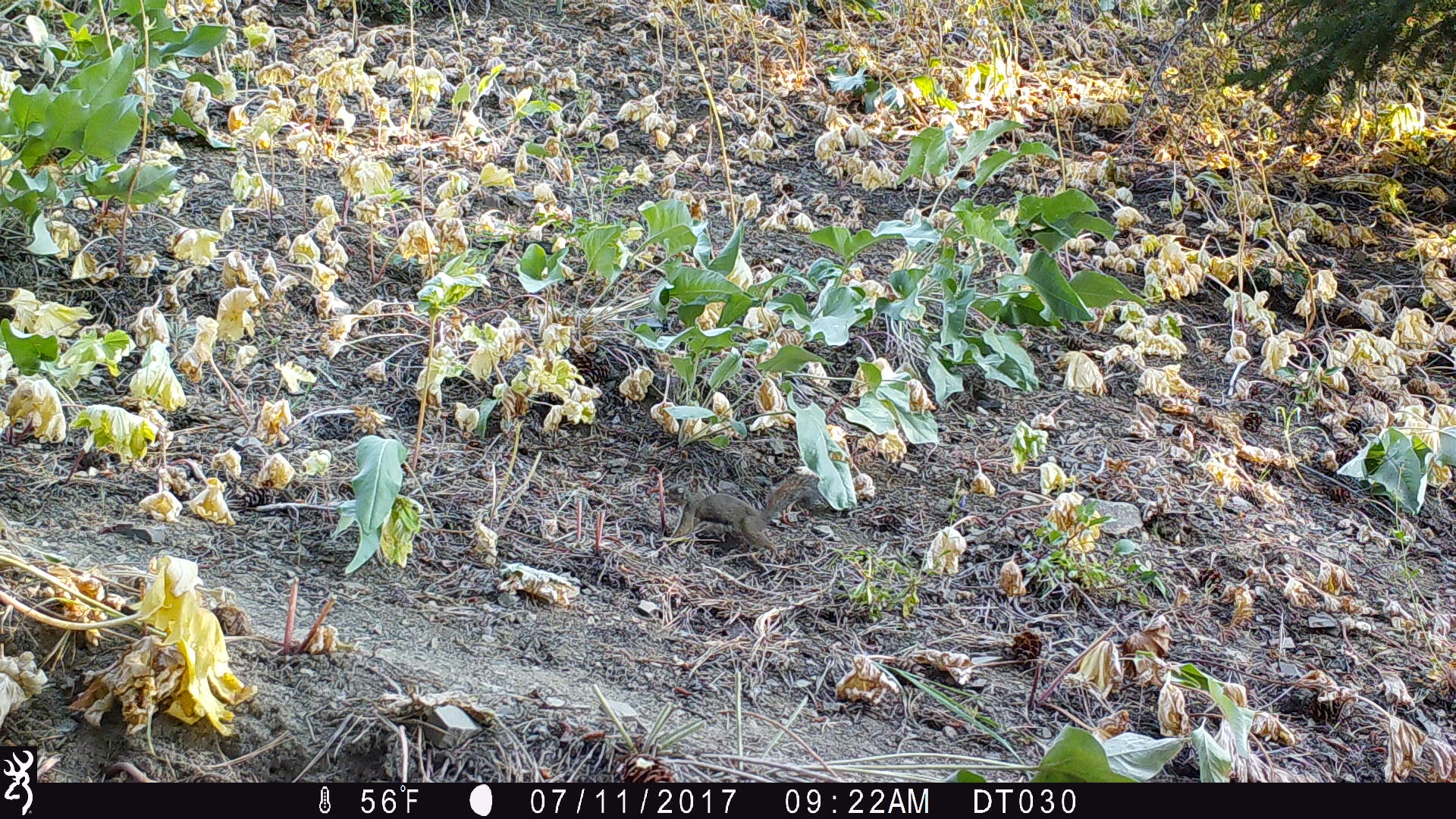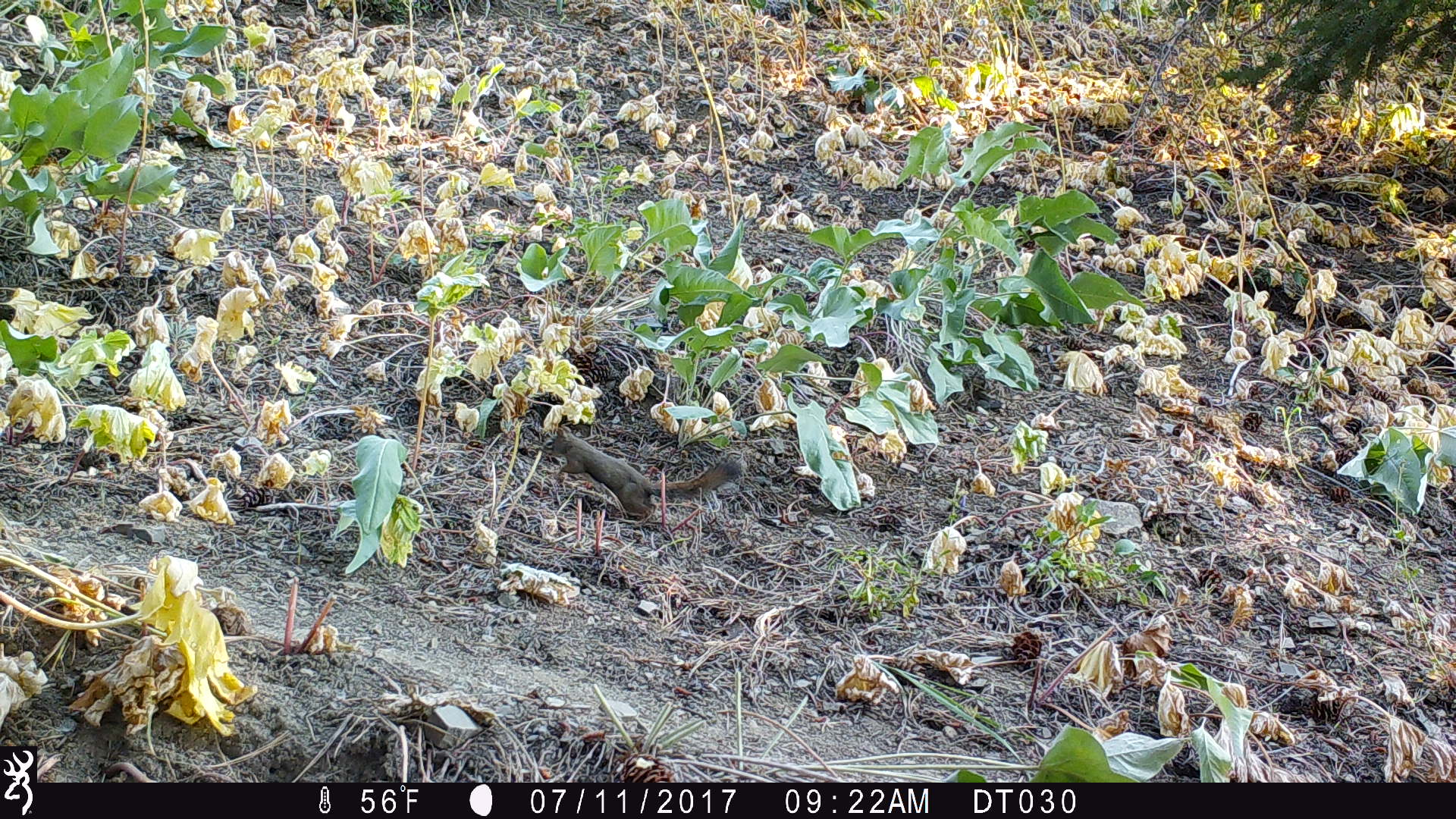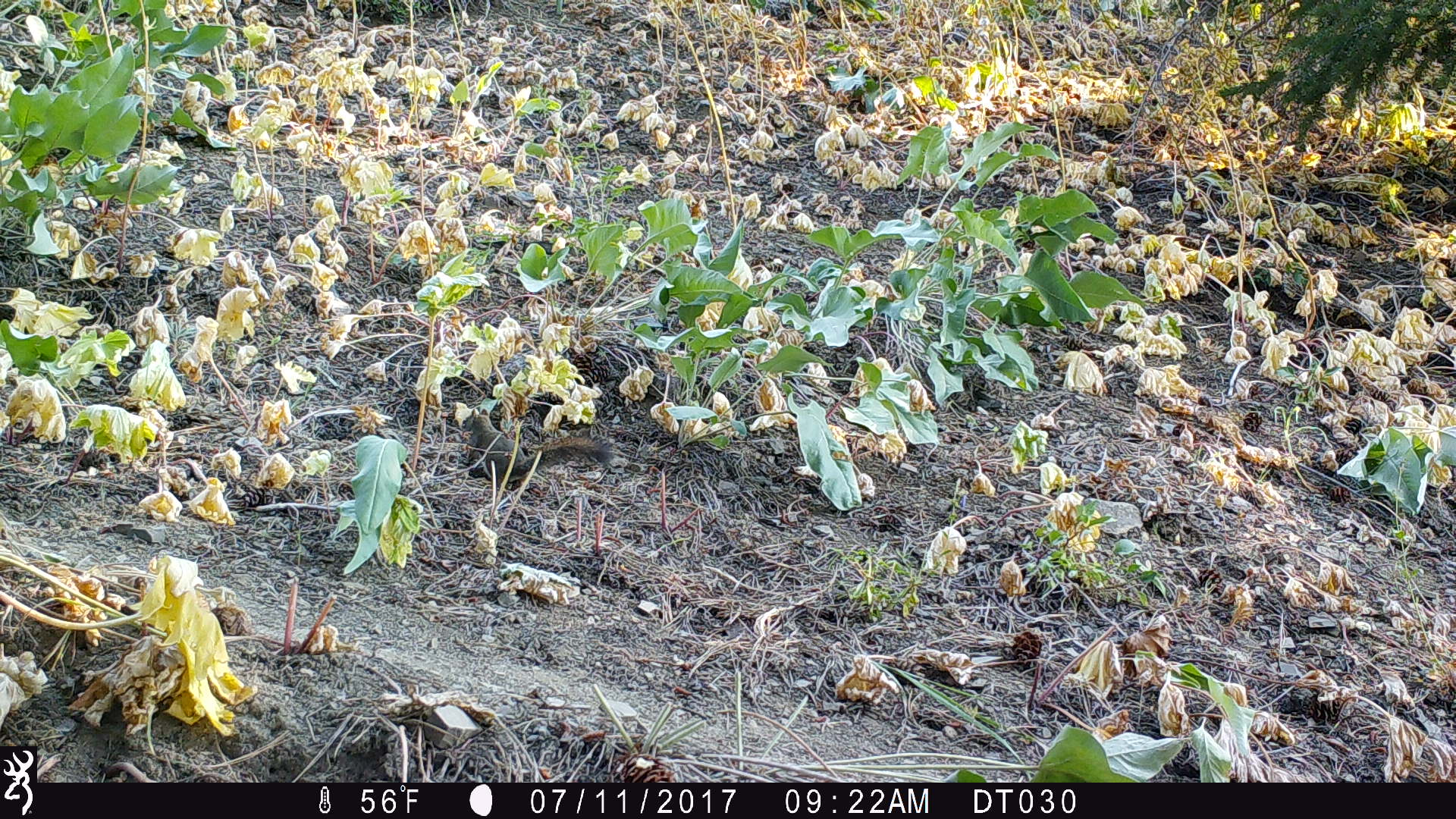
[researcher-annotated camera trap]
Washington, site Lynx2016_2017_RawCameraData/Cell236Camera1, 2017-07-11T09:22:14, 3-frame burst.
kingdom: Animalia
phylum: Chordata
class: Mammalia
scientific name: Mammalia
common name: small mammal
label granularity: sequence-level